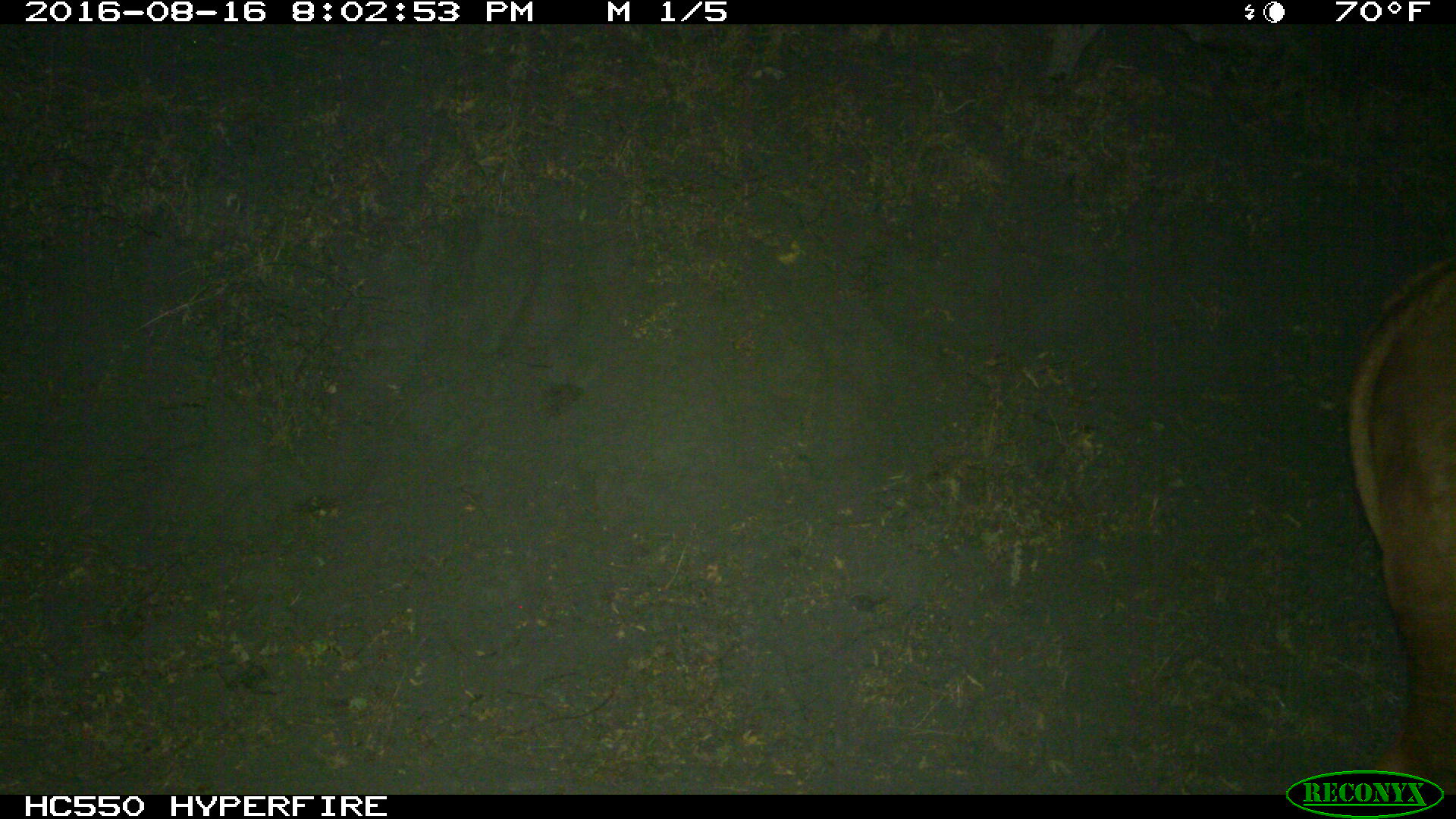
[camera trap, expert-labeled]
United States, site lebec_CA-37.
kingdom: Animalia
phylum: Chordata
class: Mammalia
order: Artiodactyla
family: Bovidae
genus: Bos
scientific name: Bos taurus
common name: domestic cow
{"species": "Bos taurus (domestic cow)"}